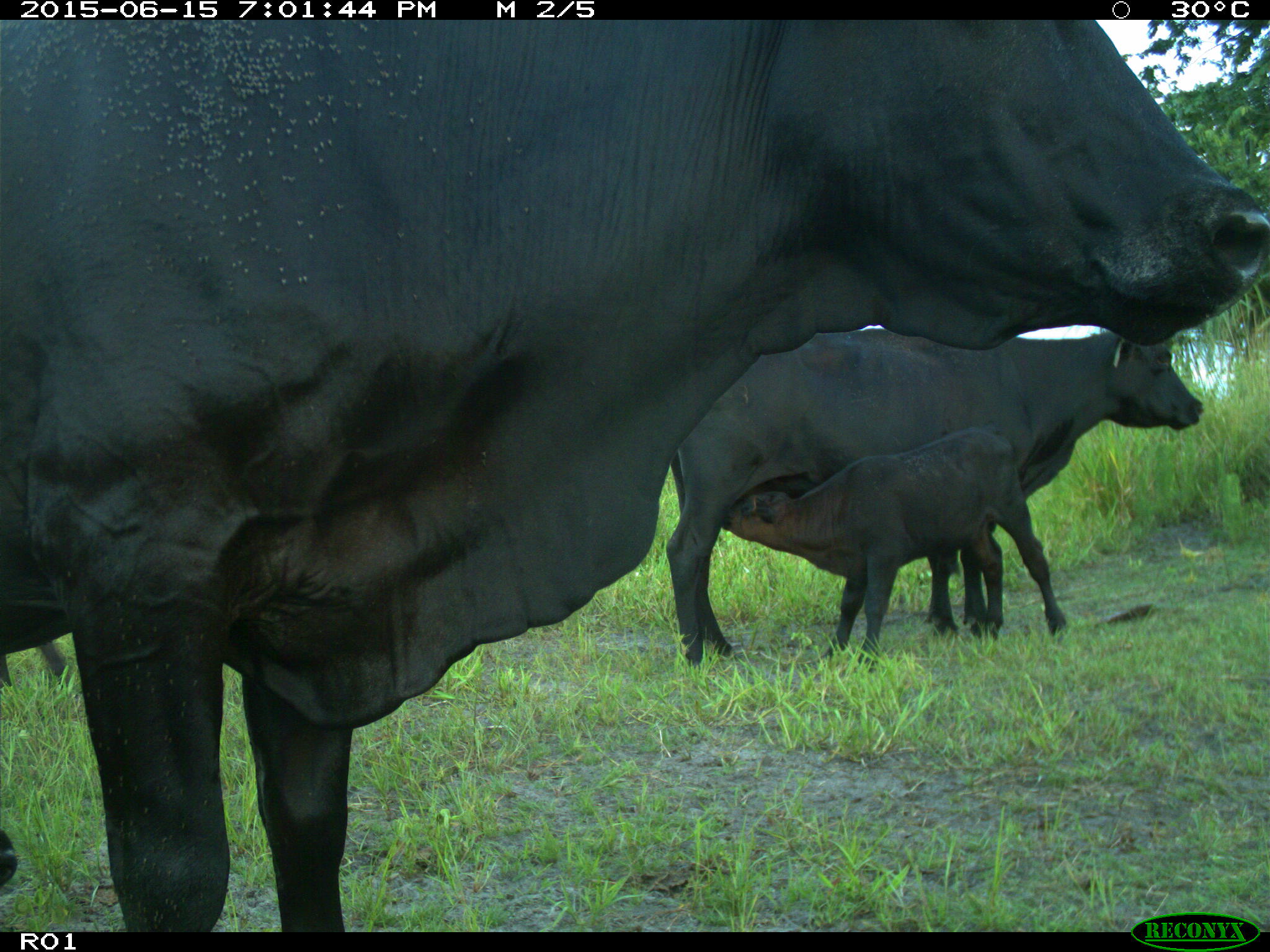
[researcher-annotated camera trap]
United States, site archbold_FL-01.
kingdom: Animalia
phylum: Chordata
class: Mammalia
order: Artiodactyla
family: Bovidae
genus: Bos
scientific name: Bos taurus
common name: domestic cow